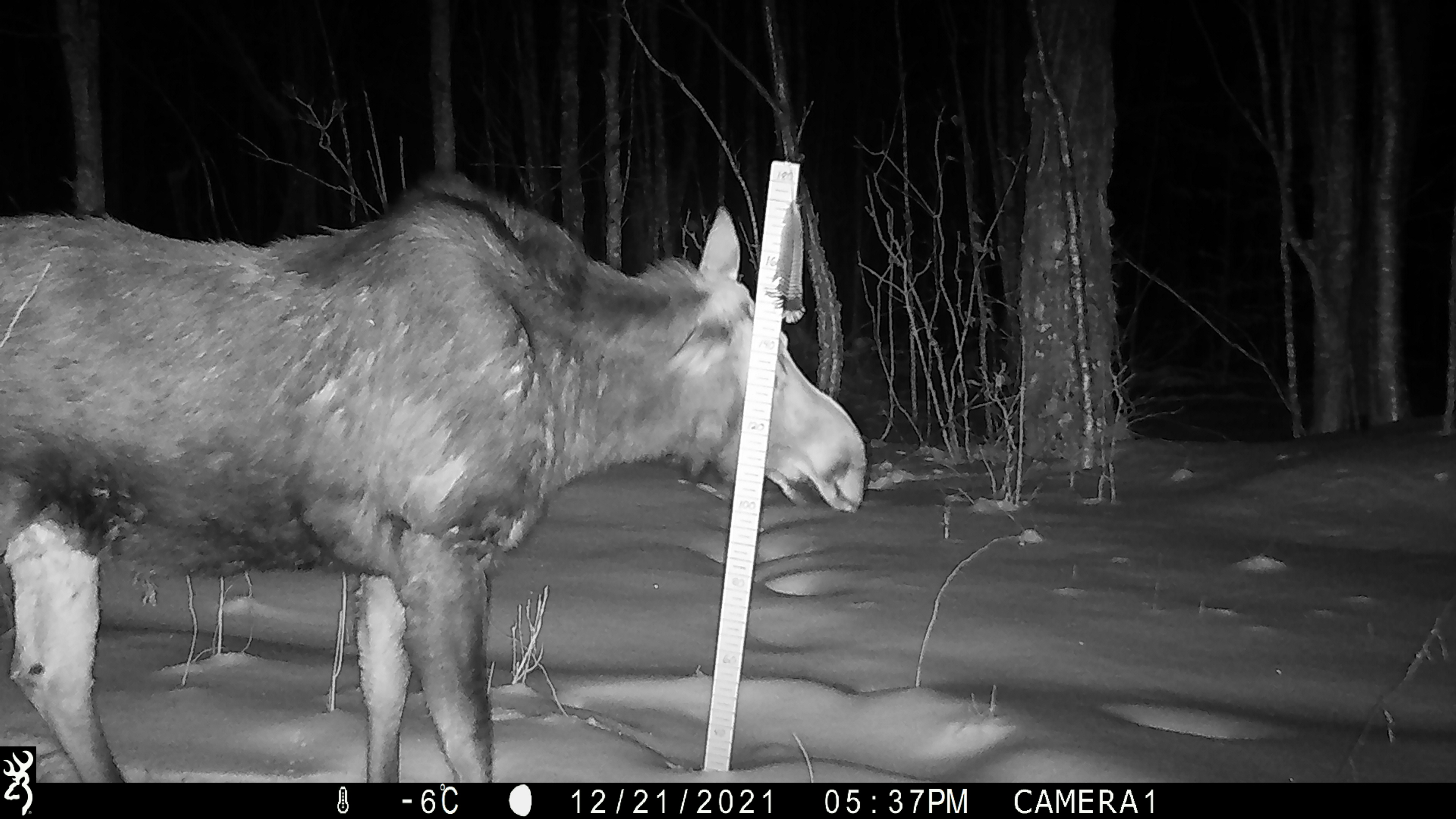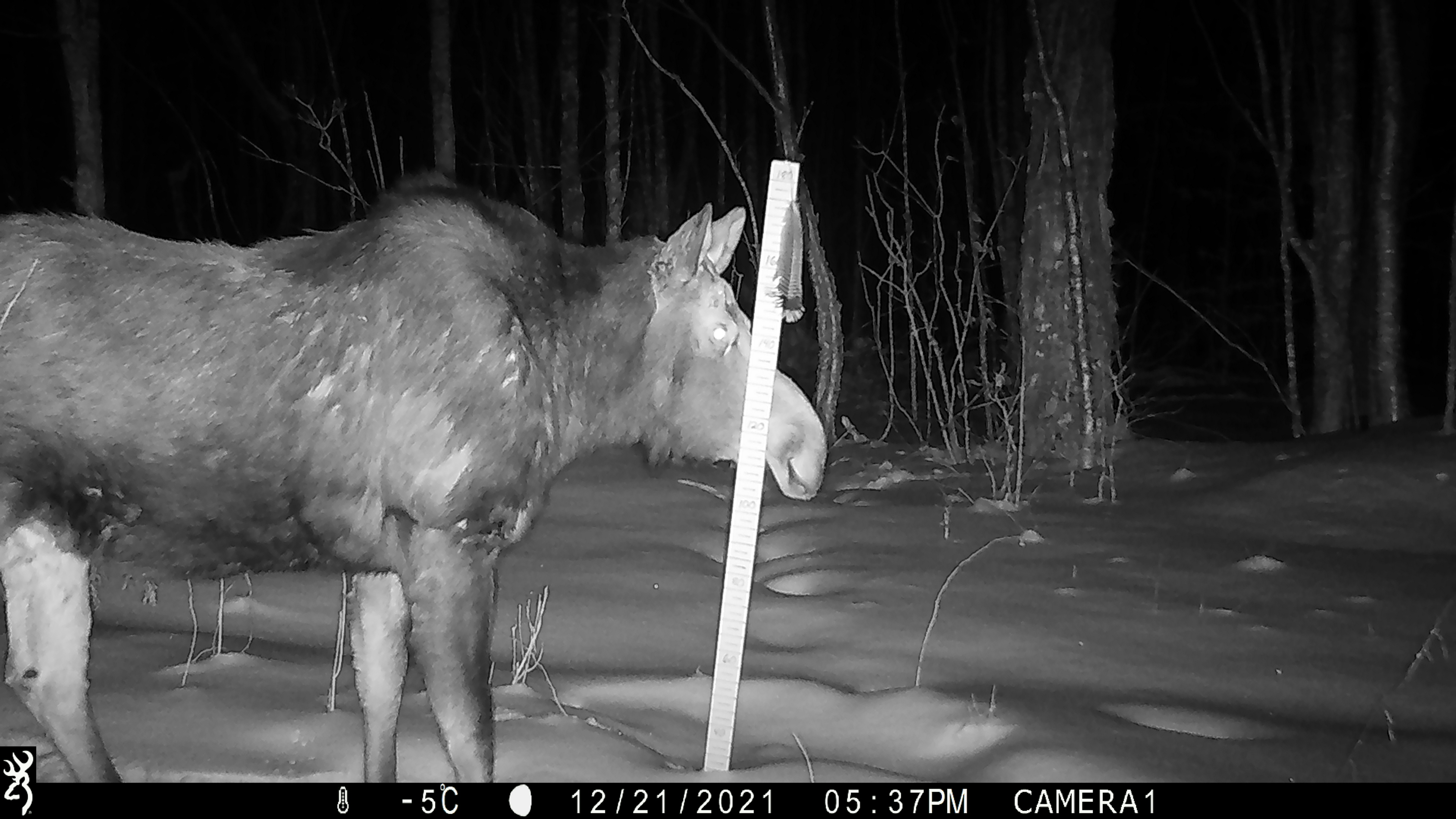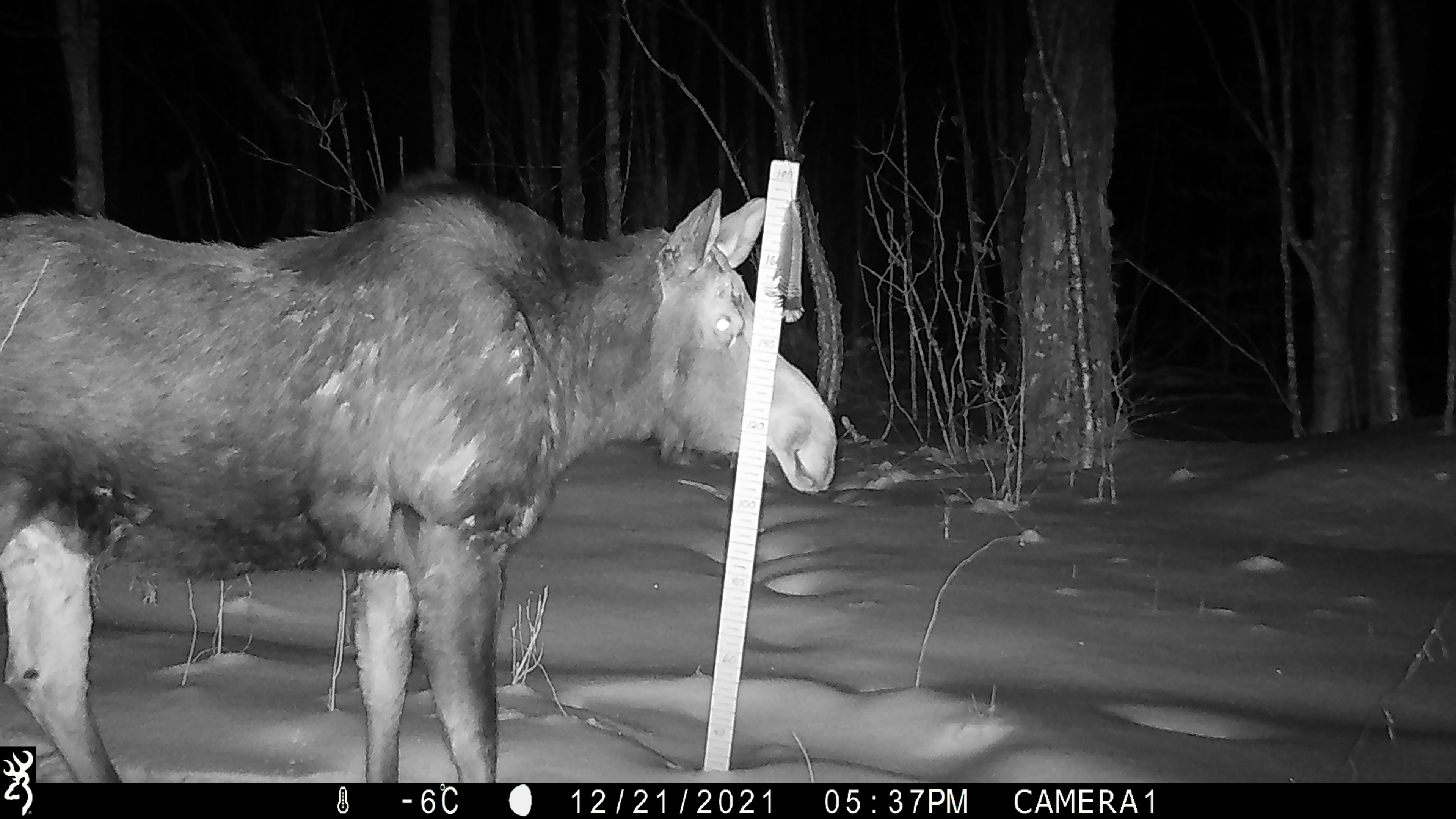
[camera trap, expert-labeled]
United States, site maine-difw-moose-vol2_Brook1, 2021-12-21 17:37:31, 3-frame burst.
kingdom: Animalia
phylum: Chordata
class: Mammalia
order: Artiodactyla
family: Cervidae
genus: Alces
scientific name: Alces alces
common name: moose